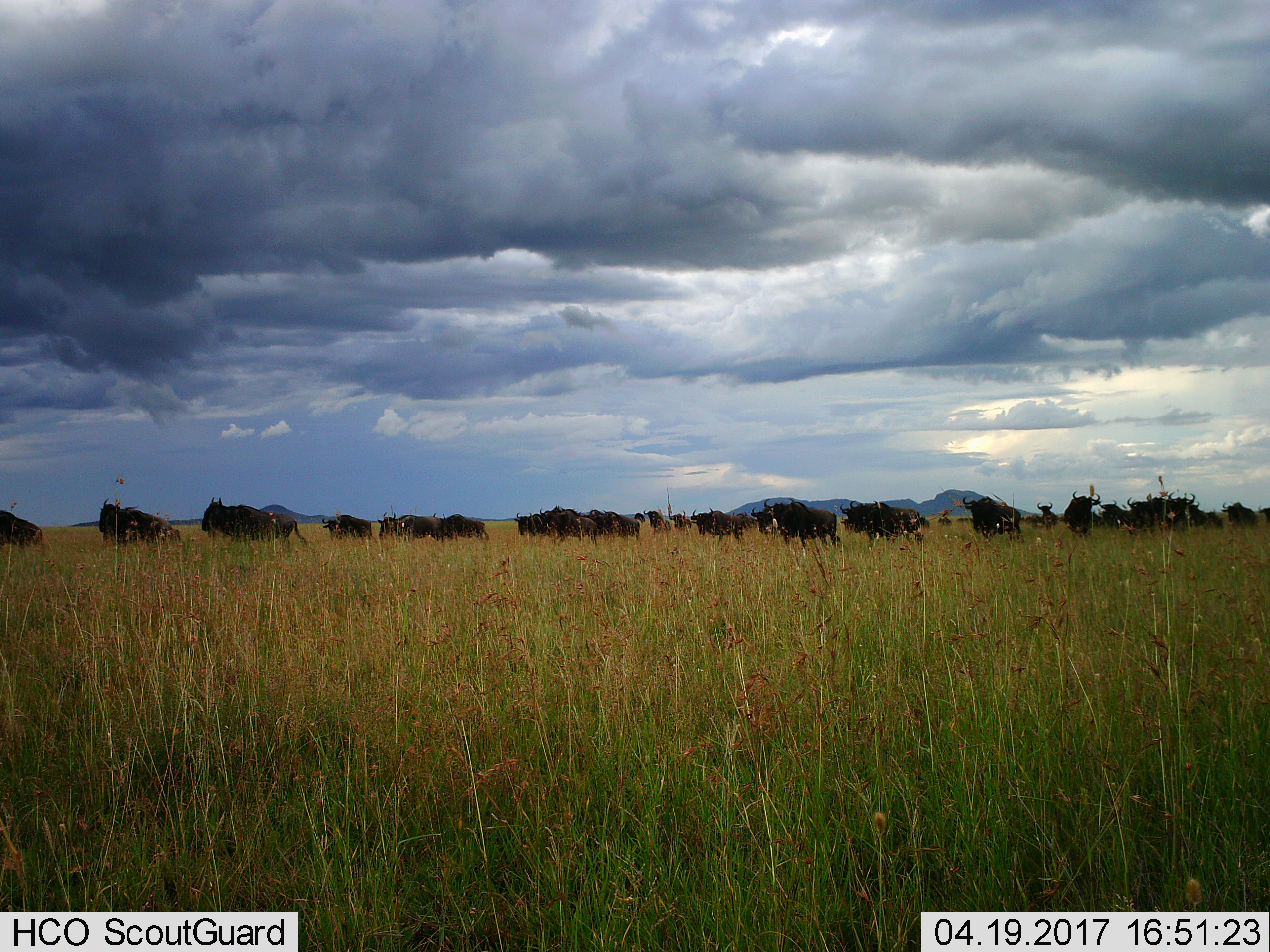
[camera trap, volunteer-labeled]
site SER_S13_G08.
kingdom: Animalia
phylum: Chordata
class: Mammalia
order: Artiodactyla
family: Bovidae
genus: Connochaetes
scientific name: Connochaetes taurinus taurinus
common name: blue wildebeest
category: wildebeestblue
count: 11-50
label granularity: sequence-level